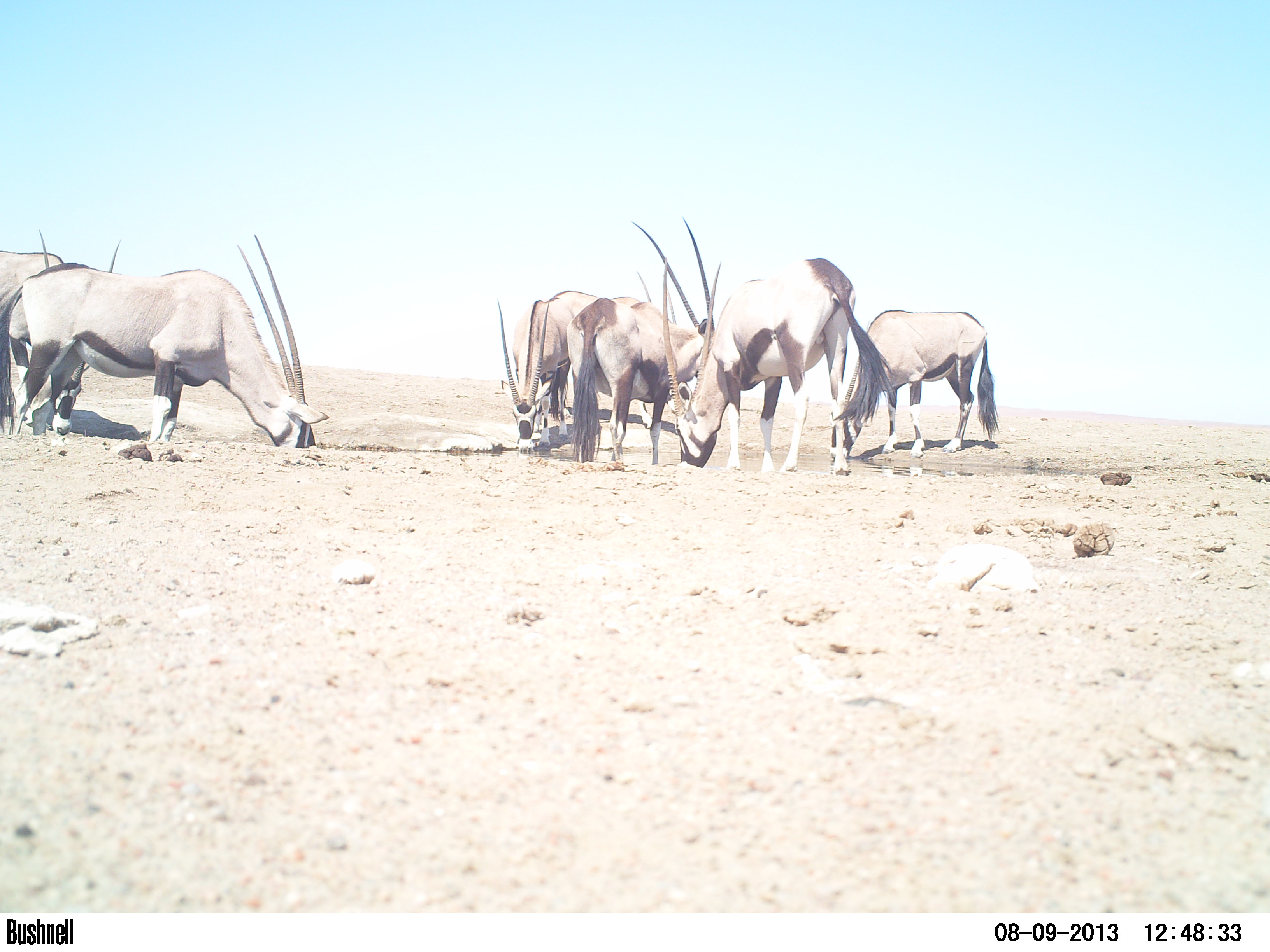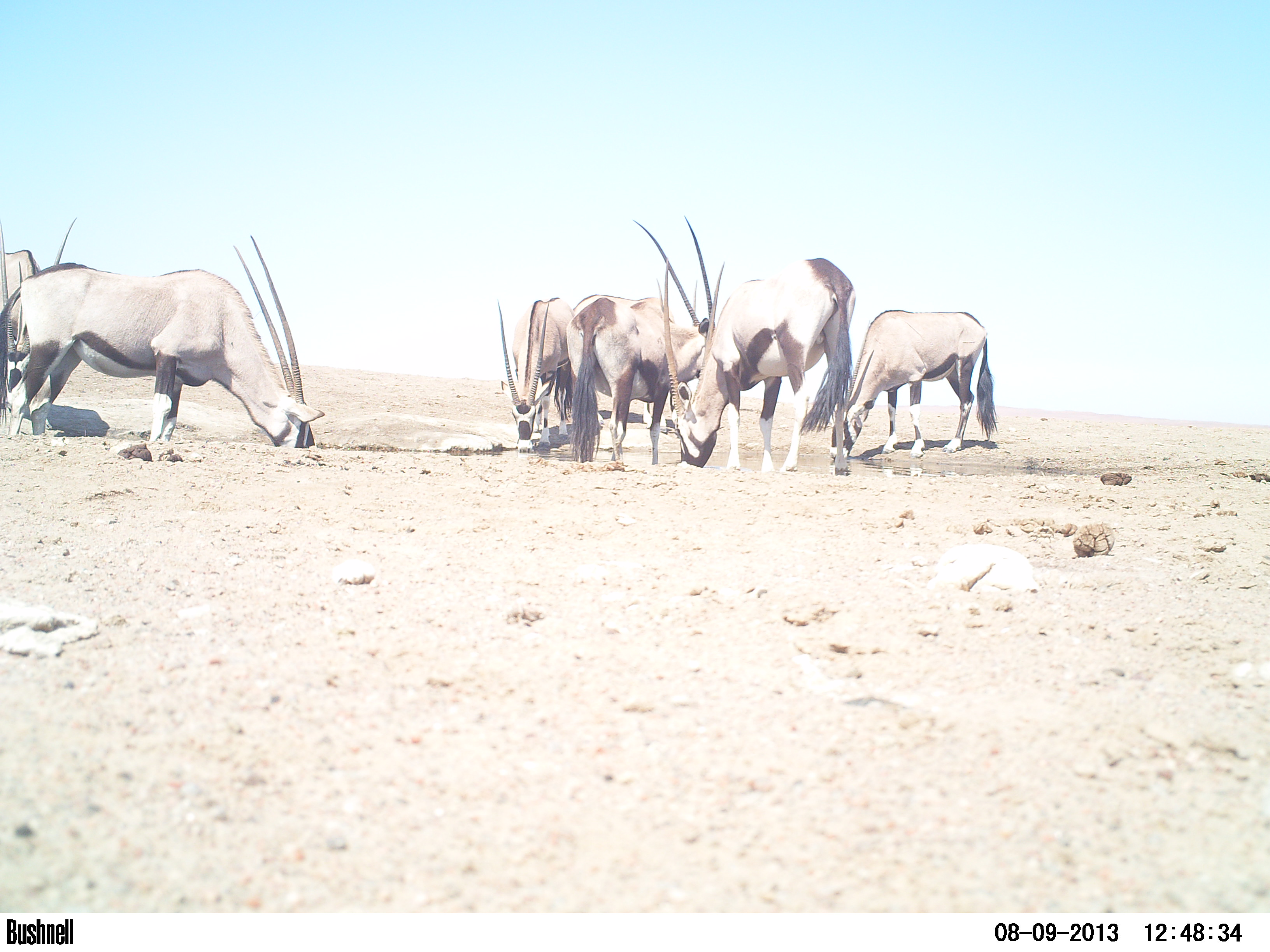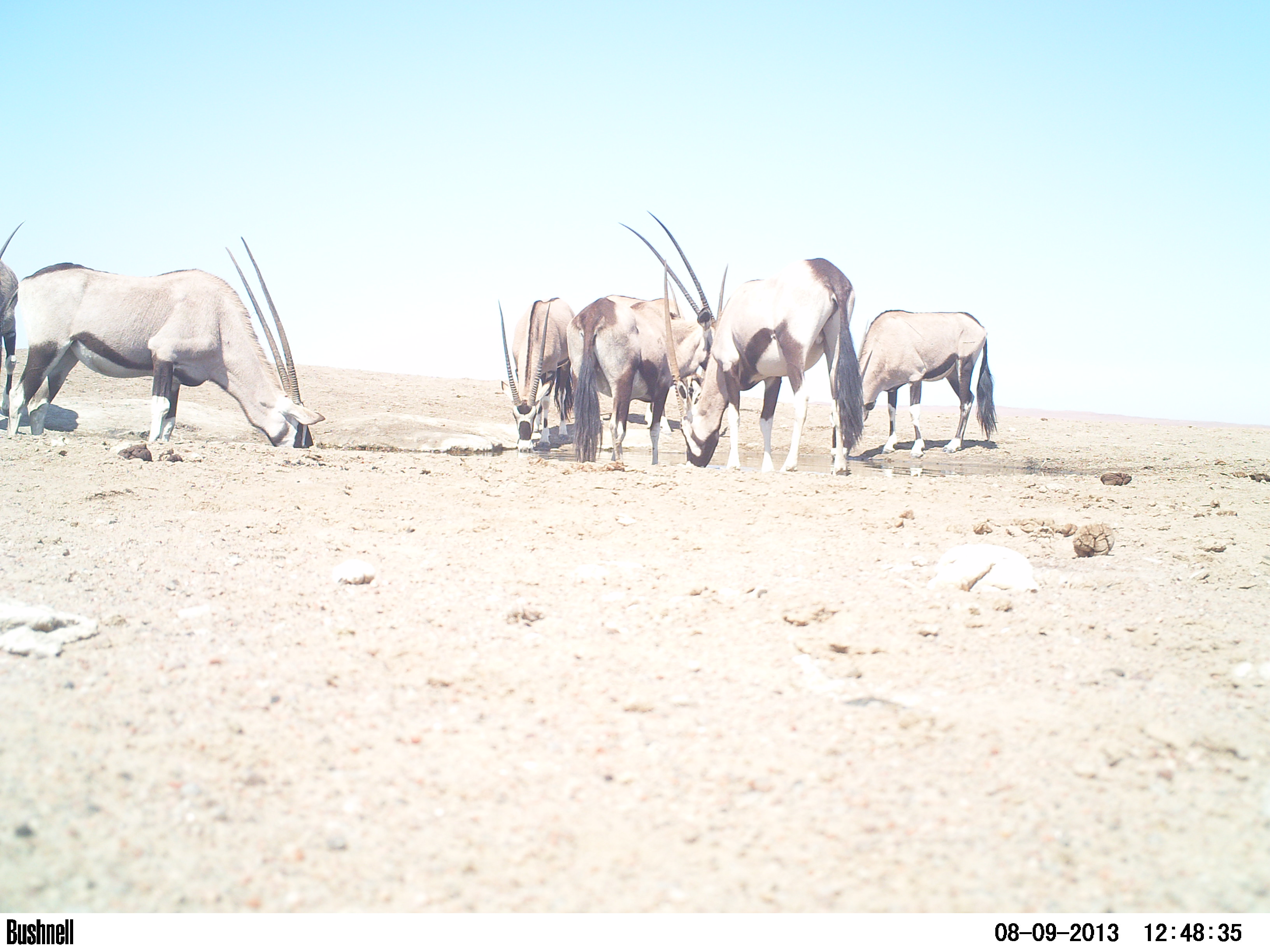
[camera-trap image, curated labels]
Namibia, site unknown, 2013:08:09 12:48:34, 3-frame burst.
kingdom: Animalia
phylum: Chordata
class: Mammalia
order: Artiodactyla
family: Bovidae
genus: Oryx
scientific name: Oryx gazella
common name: gemsbok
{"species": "Oryx gazella (gemsbok)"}